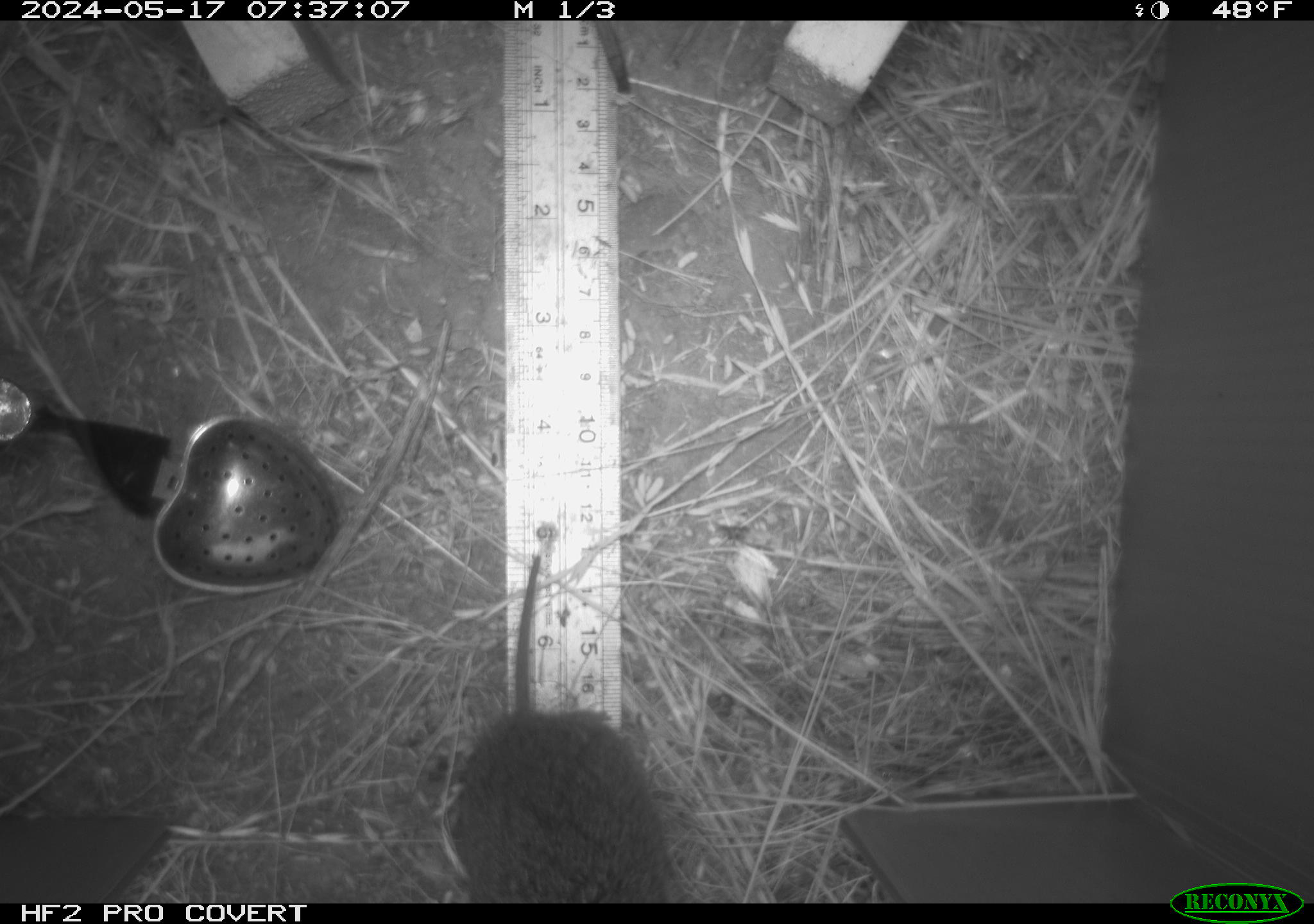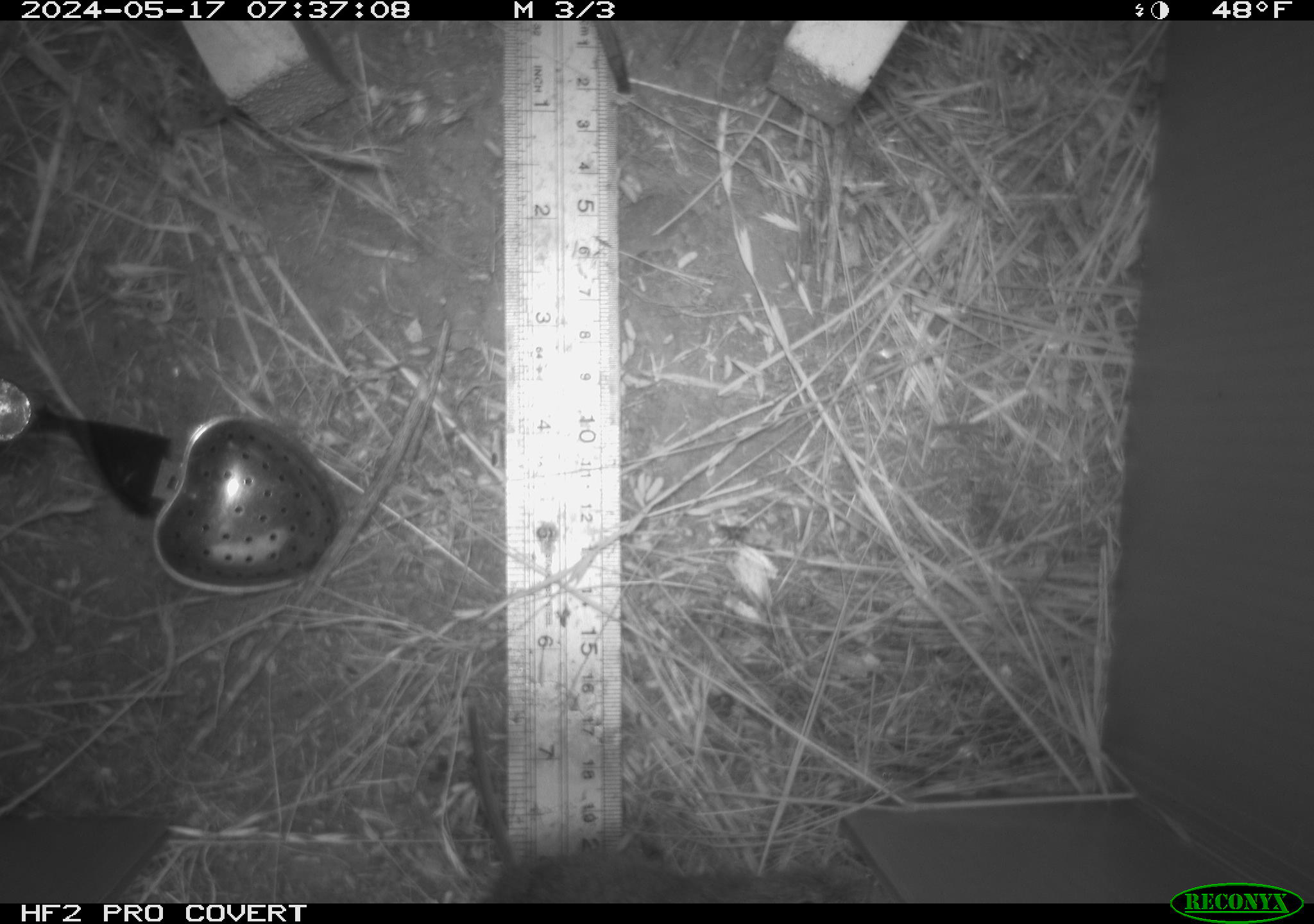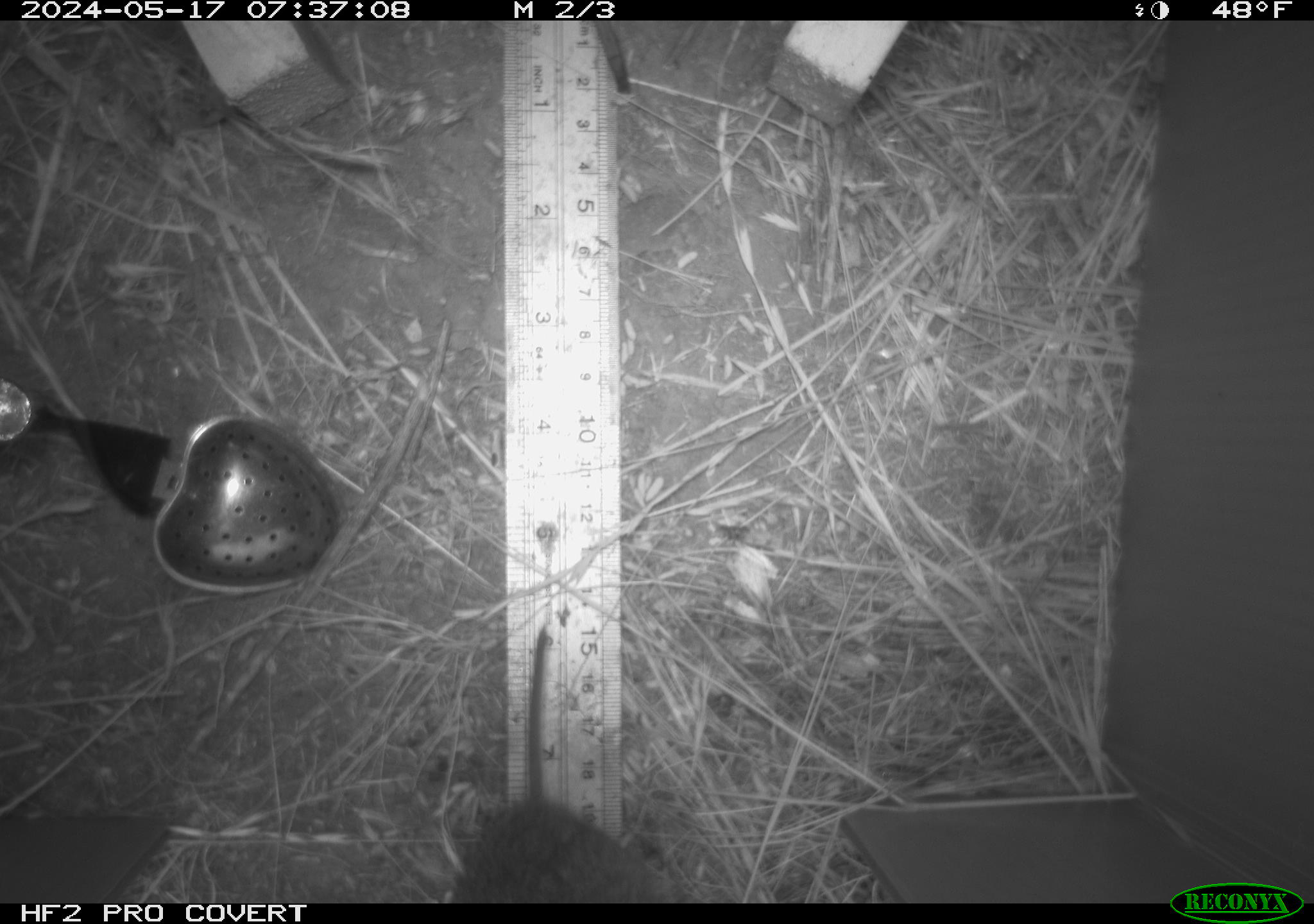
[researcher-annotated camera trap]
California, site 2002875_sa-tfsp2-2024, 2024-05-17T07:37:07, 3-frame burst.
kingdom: Animalia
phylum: Chordata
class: Mammalia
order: Rodentia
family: Cricetidae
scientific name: Arvicolinae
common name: voles, lemmings, and muskrats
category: arvicolinae subfamily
Arvicolinae subfamily (voles, lemmings, and muskrats) (Arvicolinae).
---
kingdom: Animalia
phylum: Chordata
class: Mammalia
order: Rodentia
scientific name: Rodentia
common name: rodent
Rodent (Rodentia).